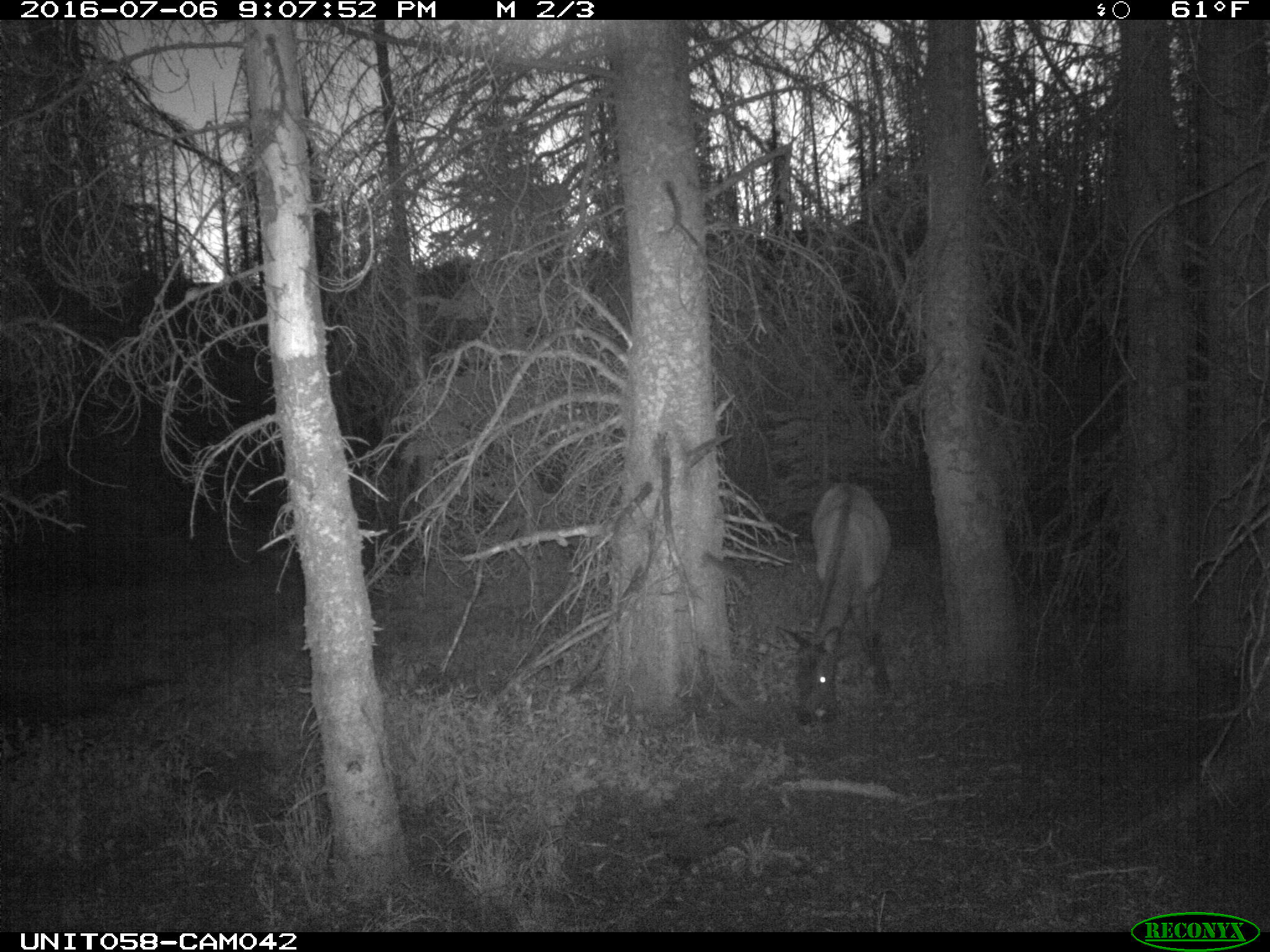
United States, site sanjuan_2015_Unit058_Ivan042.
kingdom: Animalia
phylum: Chordata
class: Mammalia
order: Artiodactyla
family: Cervidae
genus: Cervus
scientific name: Cervus elaphus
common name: red deer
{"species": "Cervus elaphus (red deer)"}